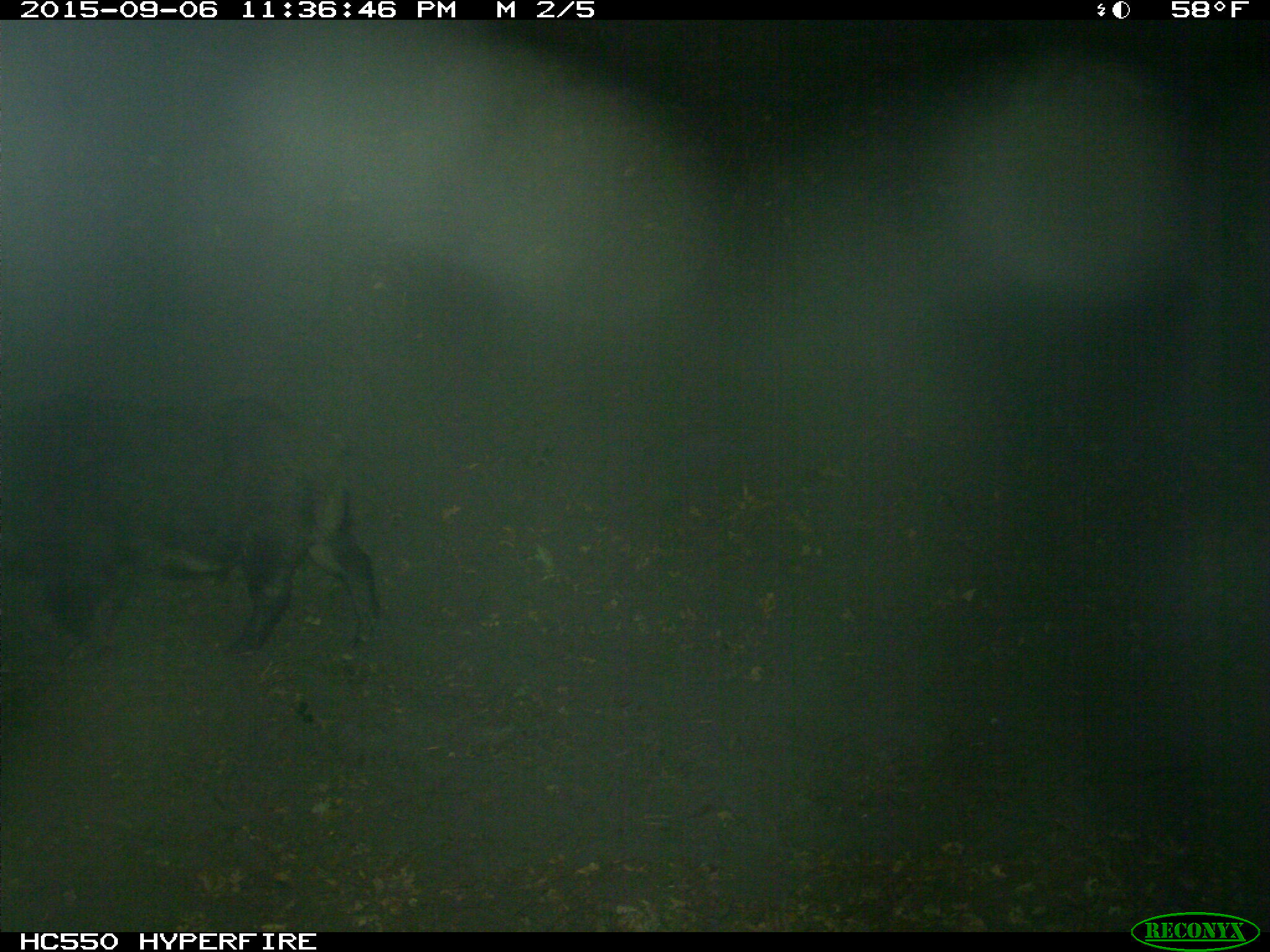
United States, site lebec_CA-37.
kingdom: Animalia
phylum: Chordata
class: Mammalia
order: Artiodactyla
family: Suidae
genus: Sus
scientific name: Sus scrofa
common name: wild boar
Sus scrofa (wild boar).